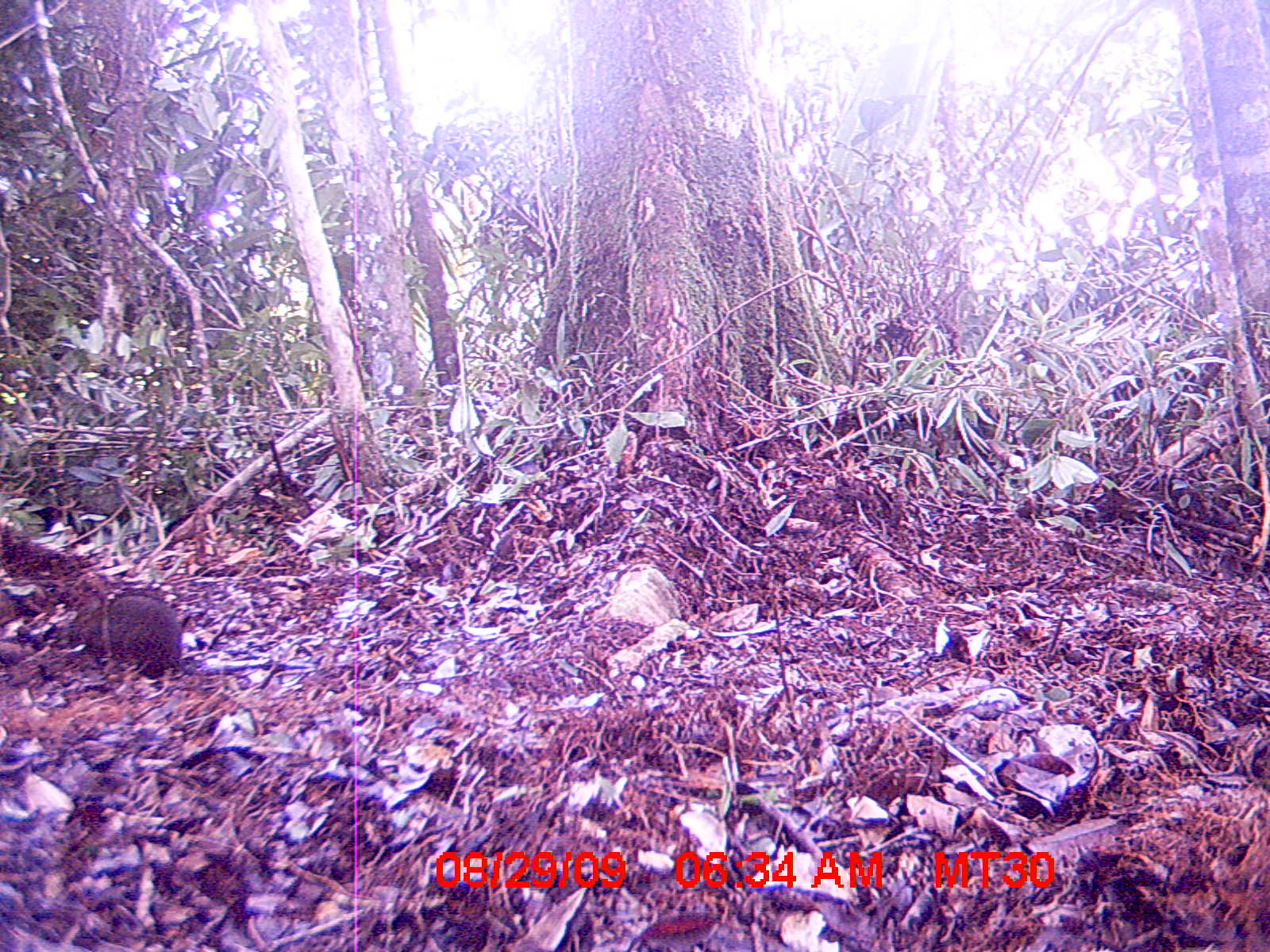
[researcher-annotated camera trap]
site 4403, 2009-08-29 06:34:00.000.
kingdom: Animalia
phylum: Chordata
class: Mammalia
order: Rodentia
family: Nesomyidae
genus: Nesomys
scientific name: Nesomys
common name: nesomys rodents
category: nesomys sp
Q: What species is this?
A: Nesomys sp (nesomys rodents) (Nesomys).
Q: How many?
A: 1.